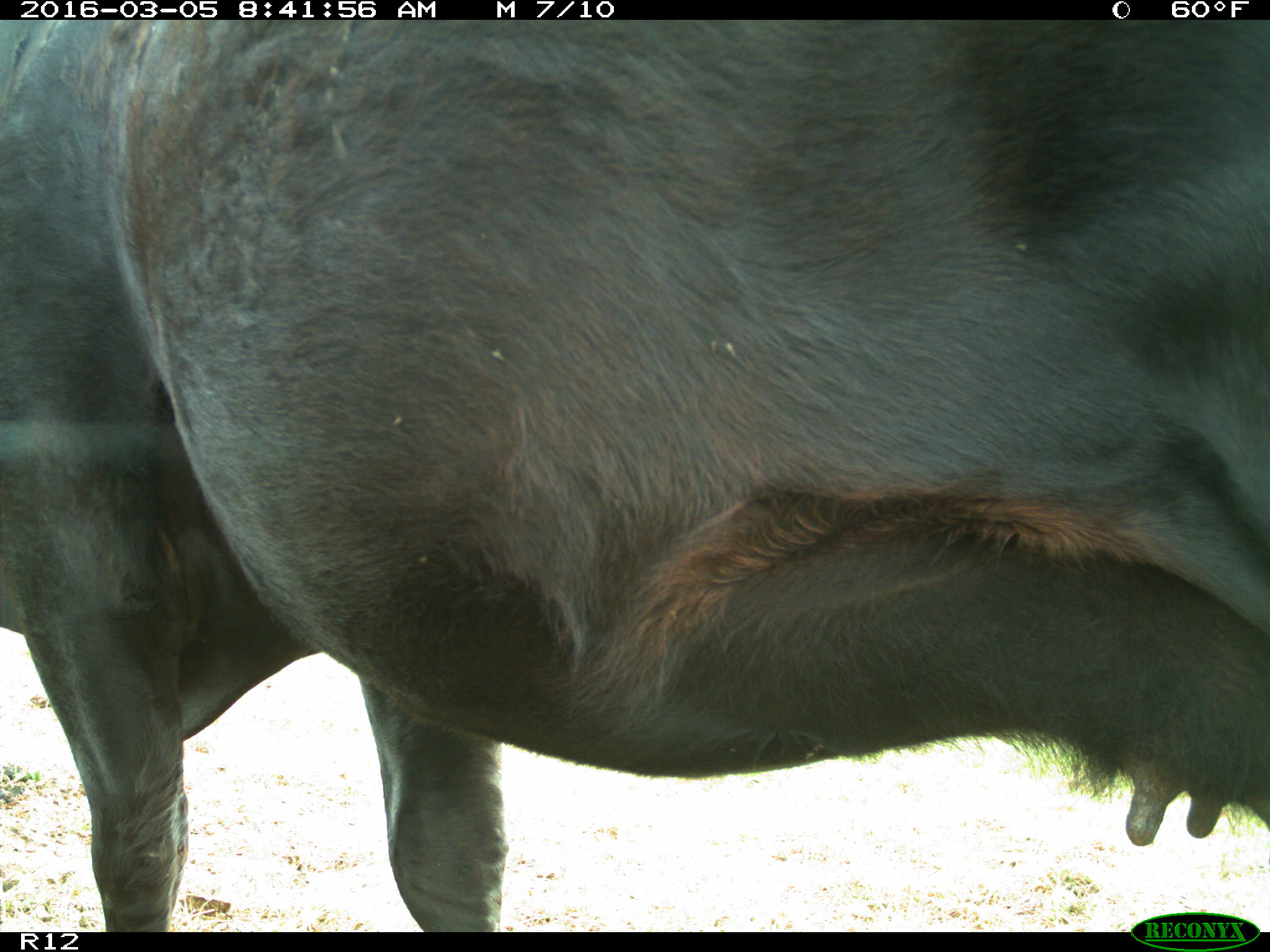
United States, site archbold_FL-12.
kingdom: Animalia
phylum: Chordata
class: Mammalia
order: Artiodactyla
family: Bovidae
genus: Bos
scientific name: Bos taurus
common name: domestic cow